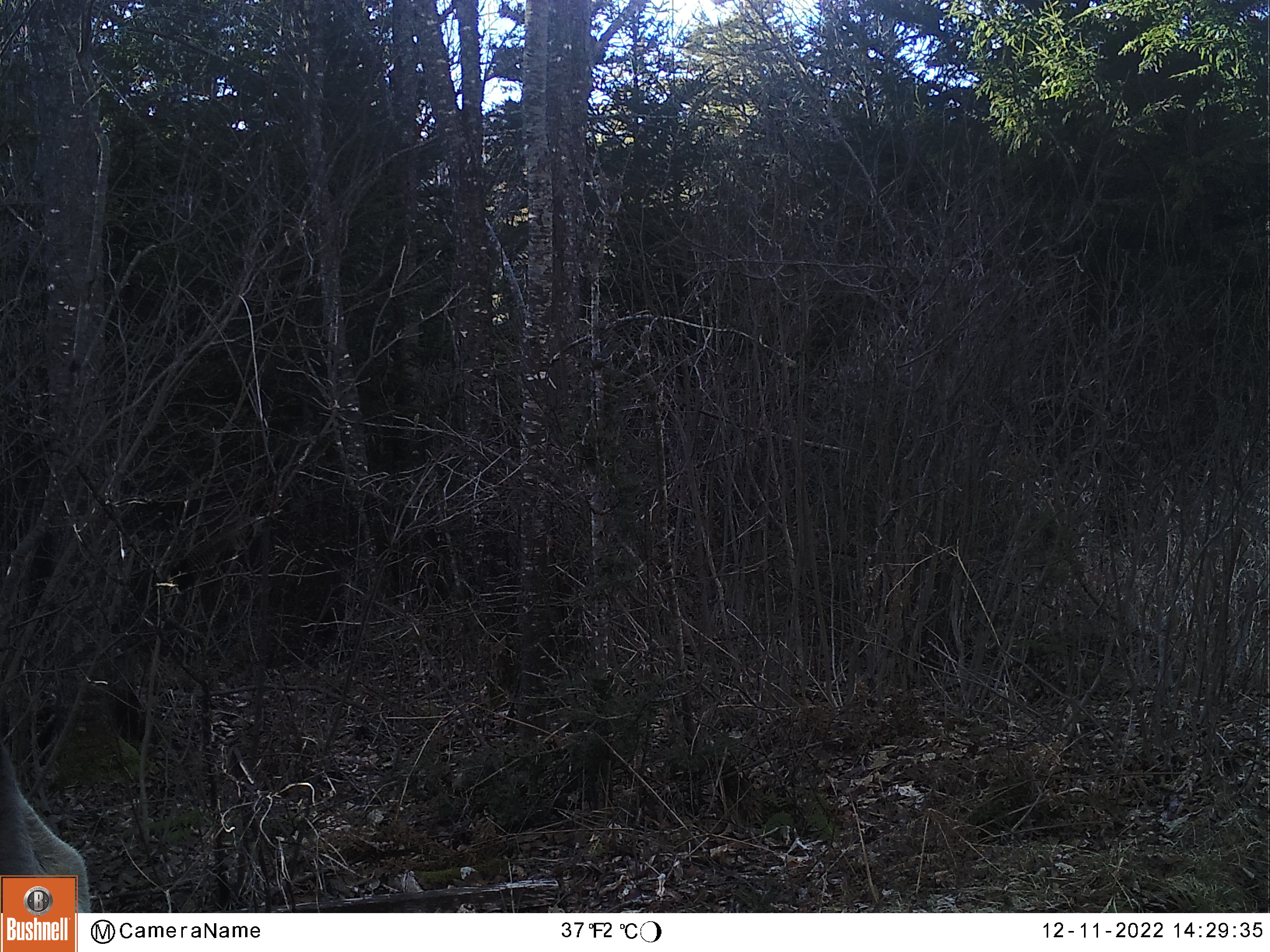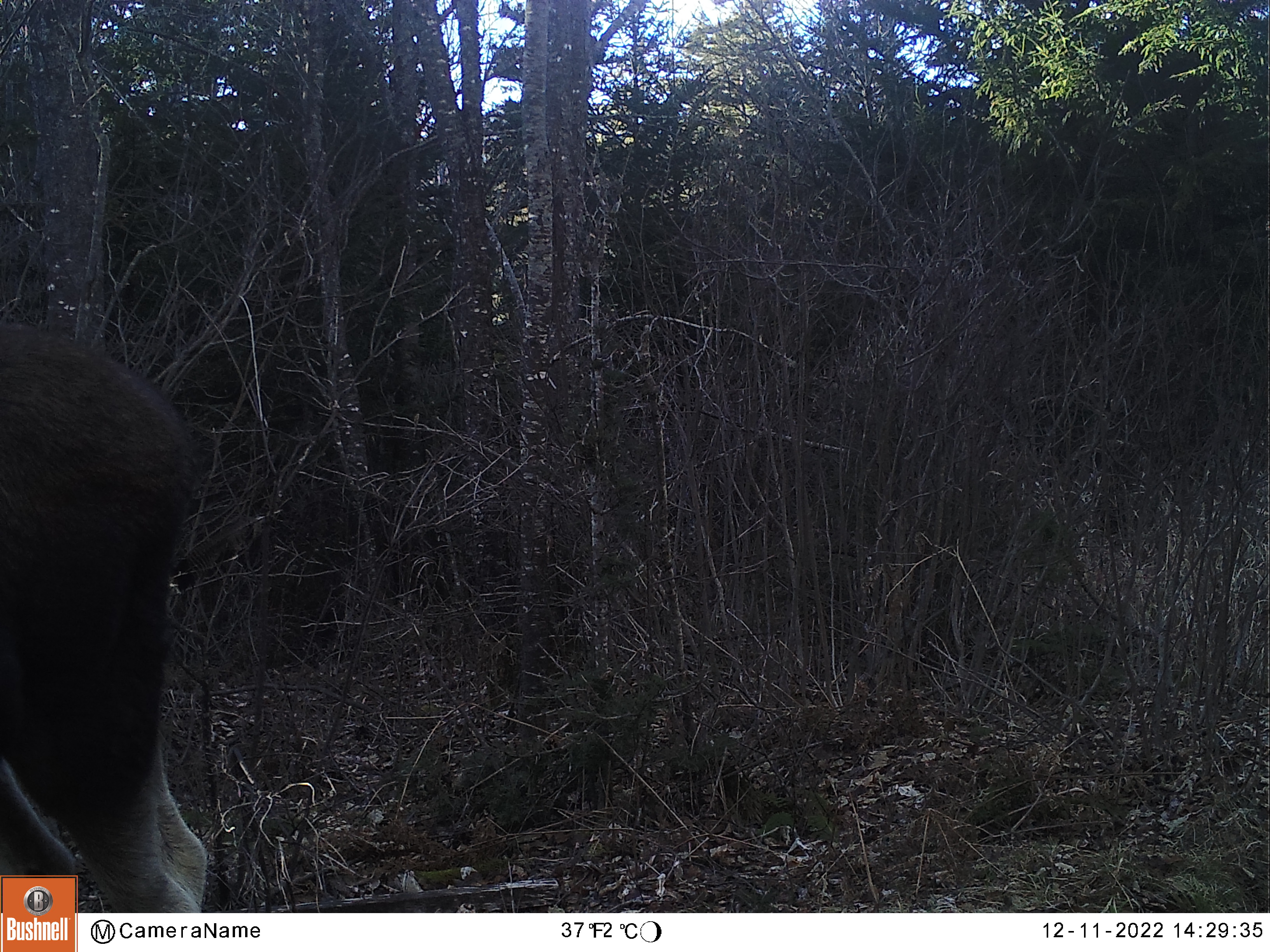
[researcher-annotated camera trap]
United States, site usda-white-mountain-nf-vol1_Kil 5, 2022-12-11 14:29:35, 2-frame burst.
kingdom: Animalia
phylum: Chordata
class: Mammalia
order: Artiodactyla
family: Cervidae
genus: Alces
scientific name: Alces alces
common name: moose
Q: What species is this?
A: Moose (Alces alces).